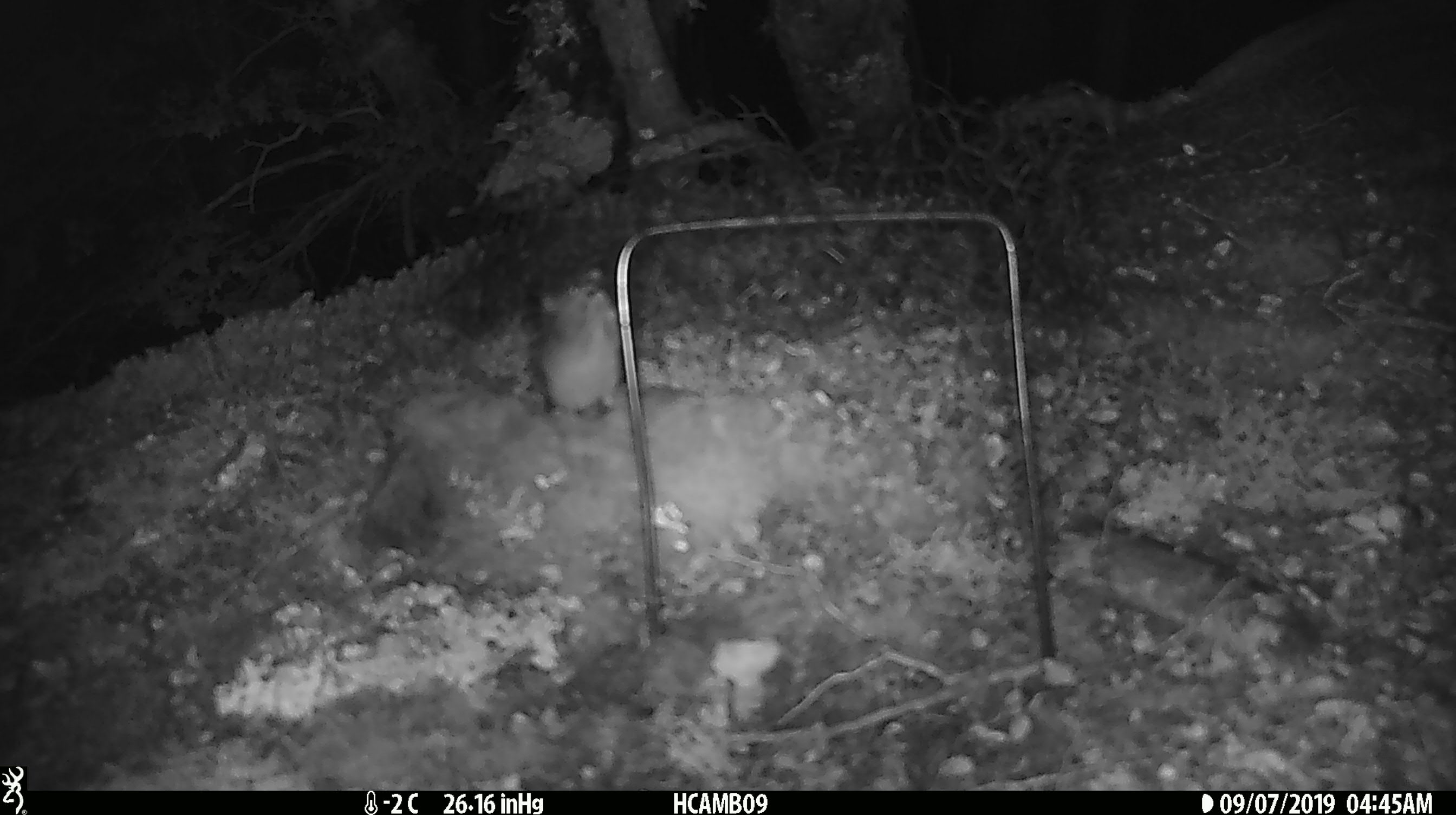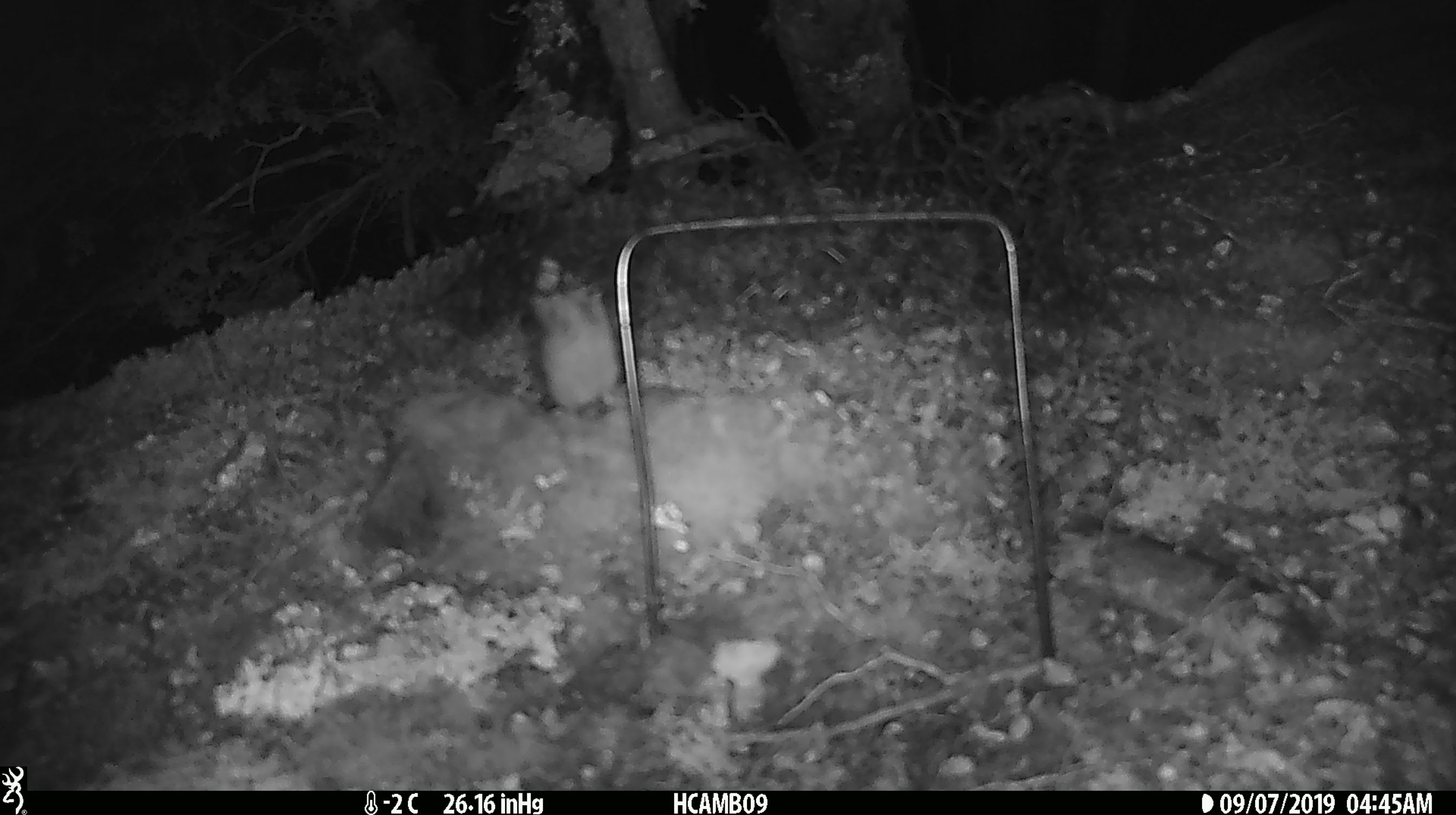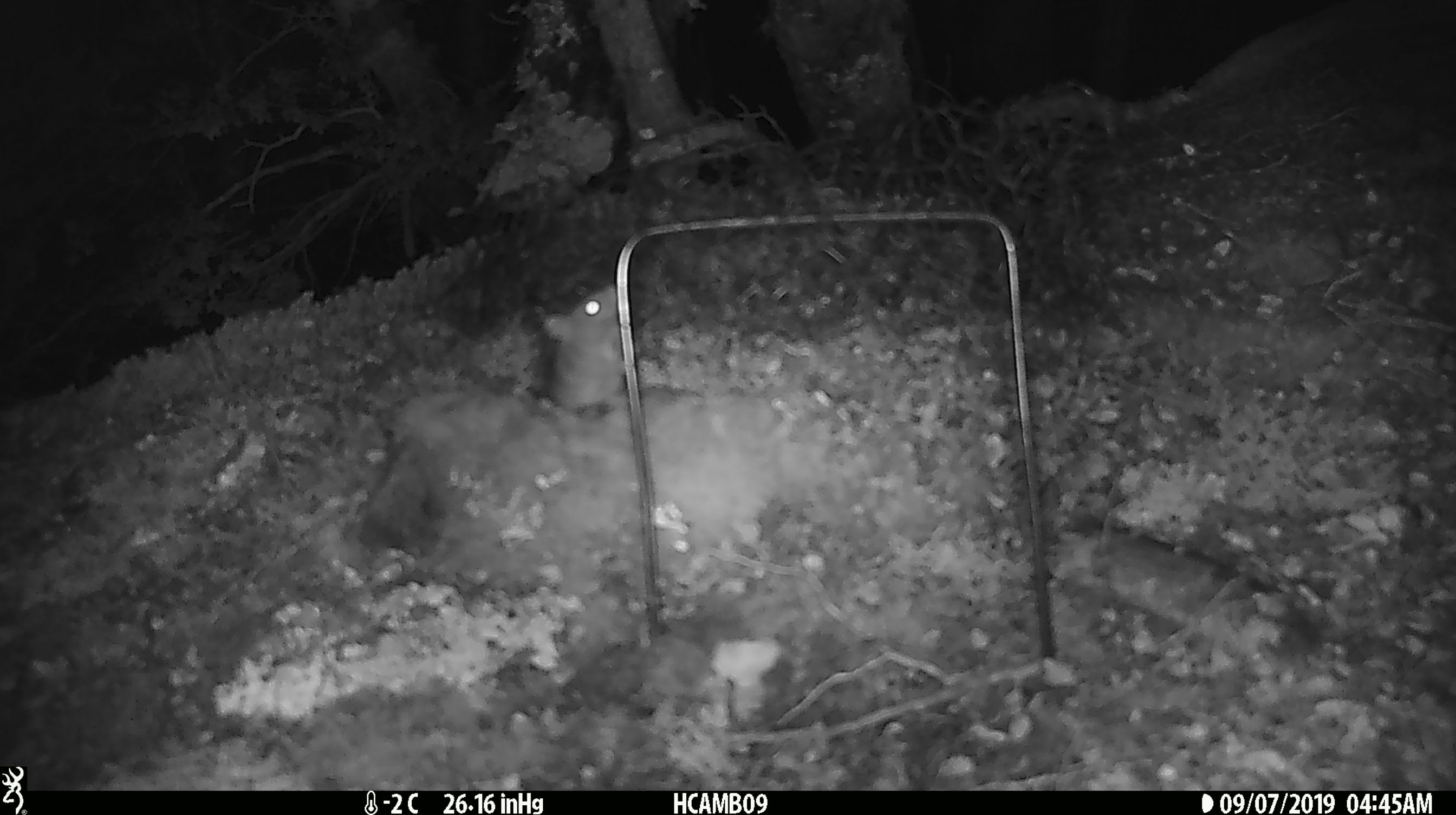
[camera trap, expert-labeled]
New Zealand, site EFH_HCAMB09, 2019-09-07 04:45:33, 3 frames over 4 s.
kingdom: Animalia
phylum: Chordata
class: Mammalia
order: Rodentia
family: Muridae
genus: Mus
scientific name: Mus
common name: mouse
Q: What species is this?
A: Mouse (Mus).